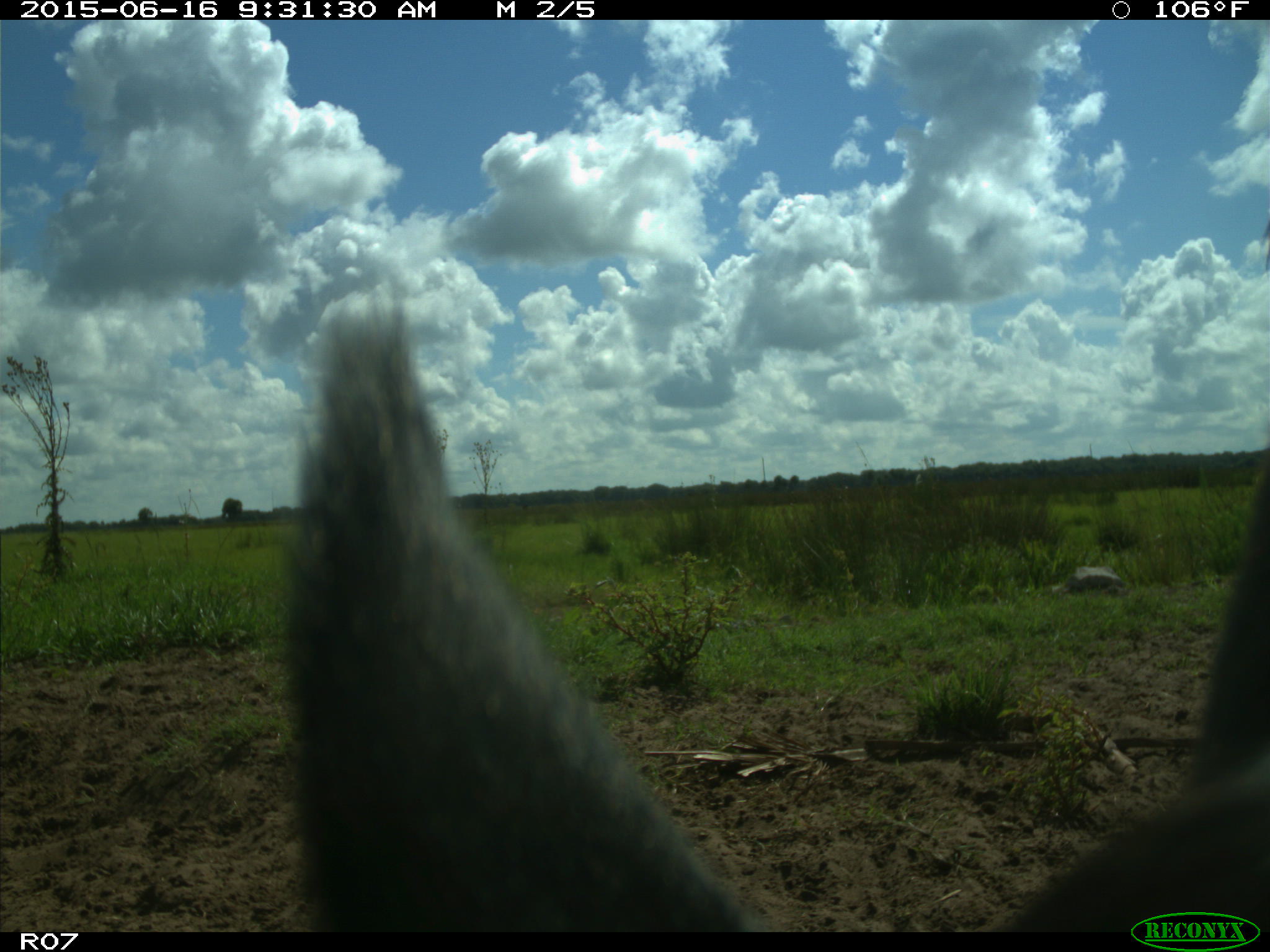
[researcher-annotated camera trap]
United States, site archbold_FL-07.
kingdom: Animalia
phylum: Chordata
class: Mammalia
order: Artiodactyla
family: Bovidae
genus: Bos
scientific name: Bos taurus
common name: domestic cow